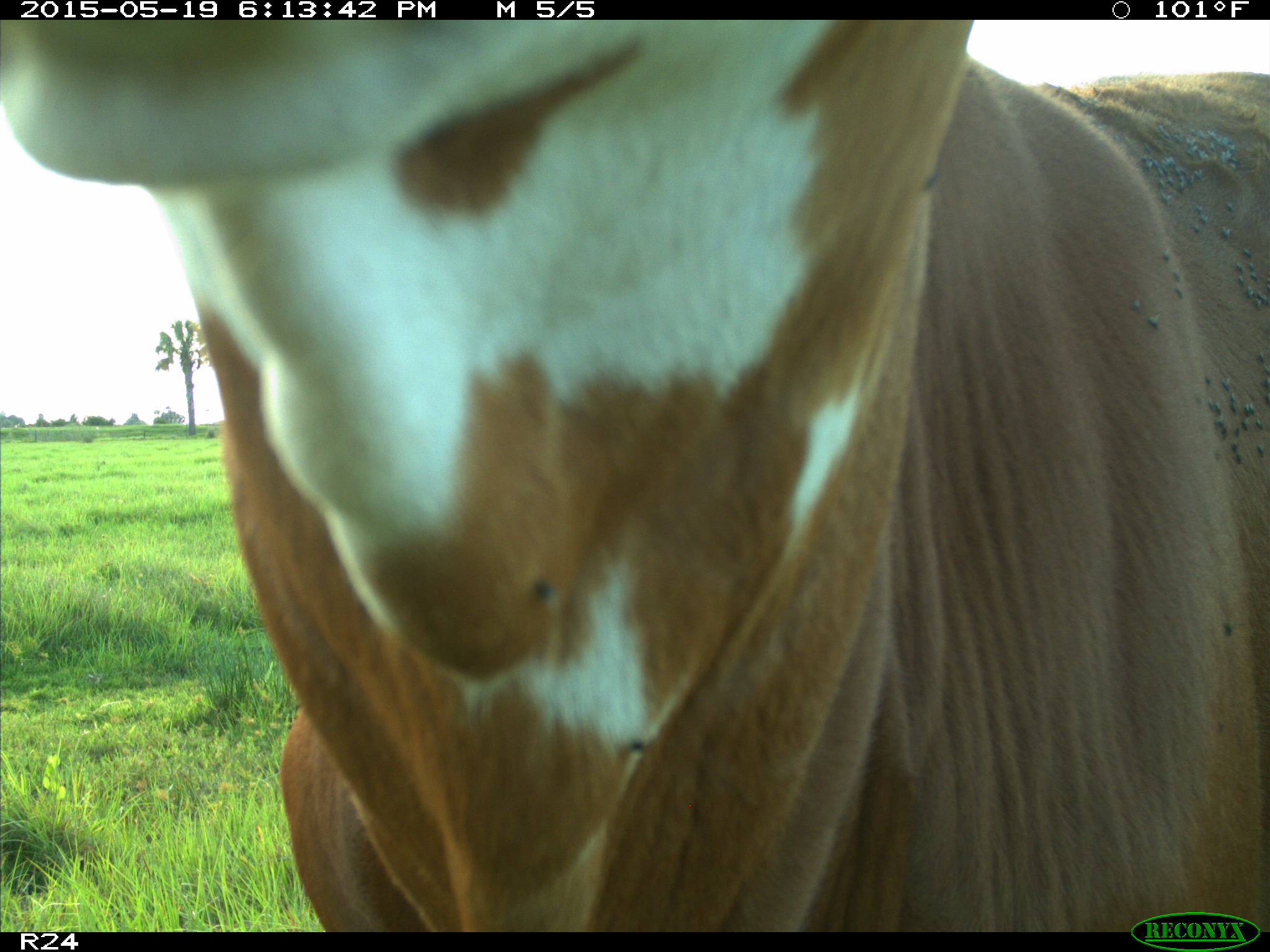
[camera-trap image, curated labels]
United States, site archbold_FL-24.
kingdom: Animalia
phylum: Chordata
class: Mammalia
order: Artiodactyla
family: Bovidae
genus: Bos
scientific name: Bos taurus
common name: domestic cow